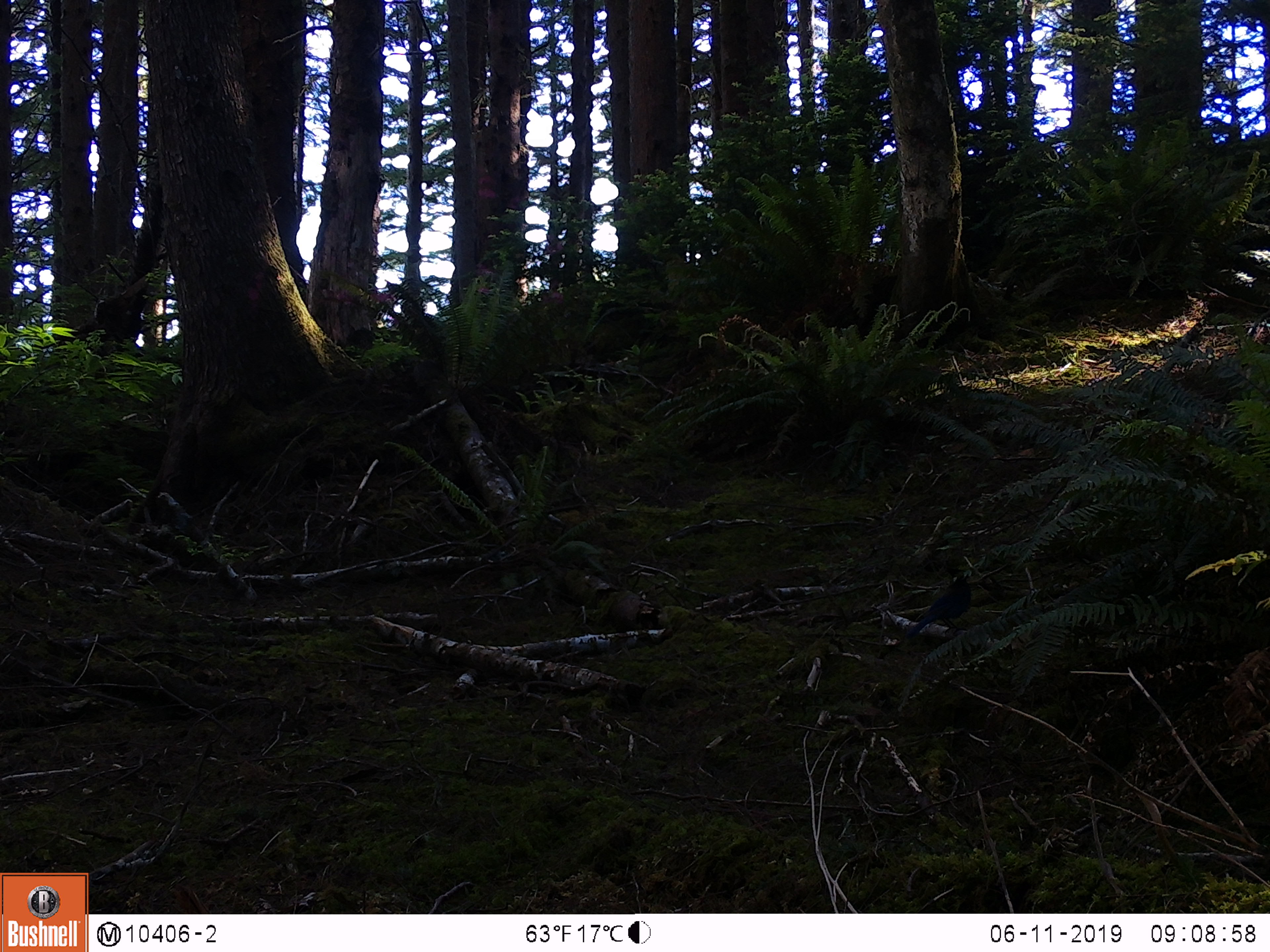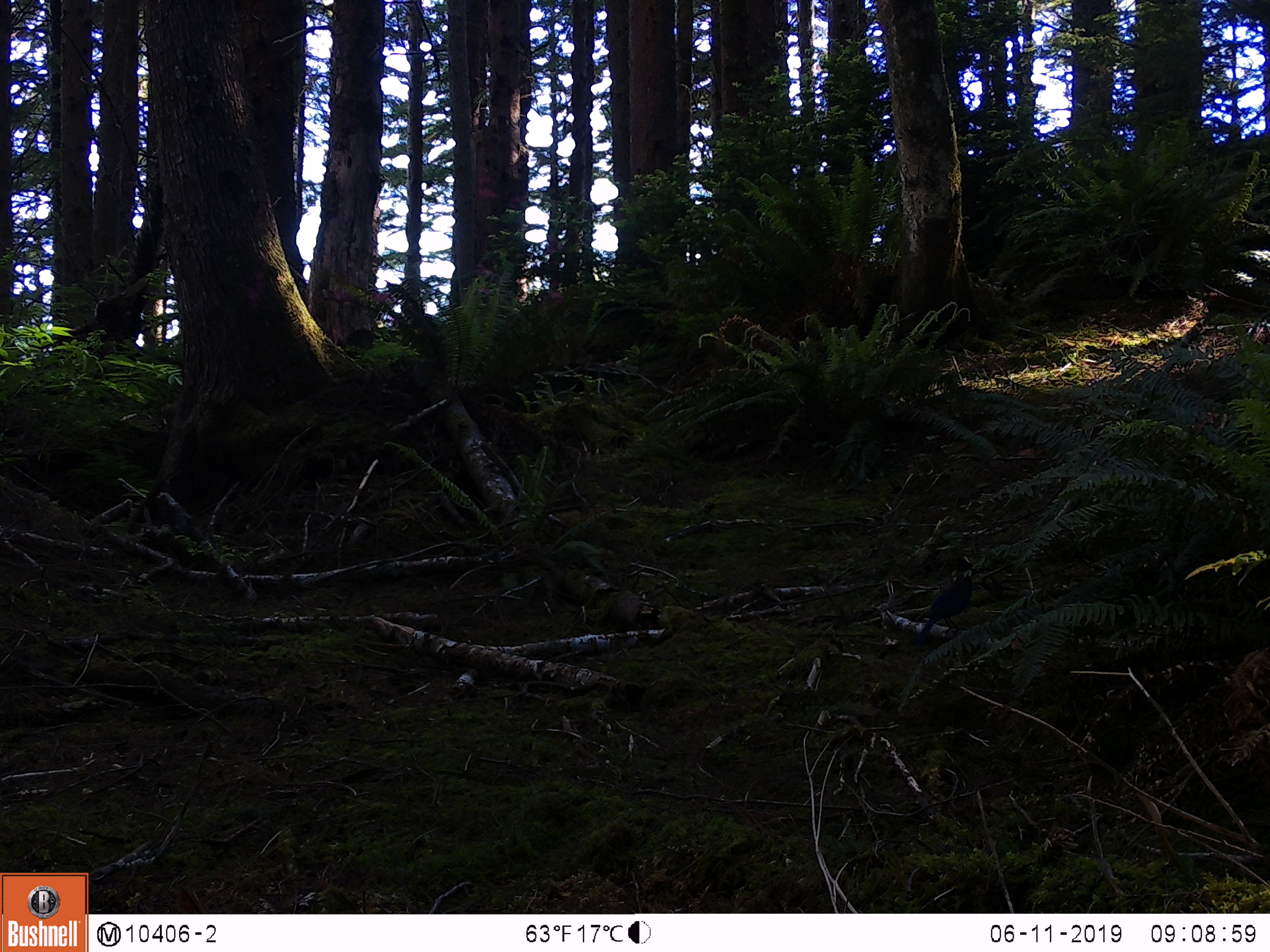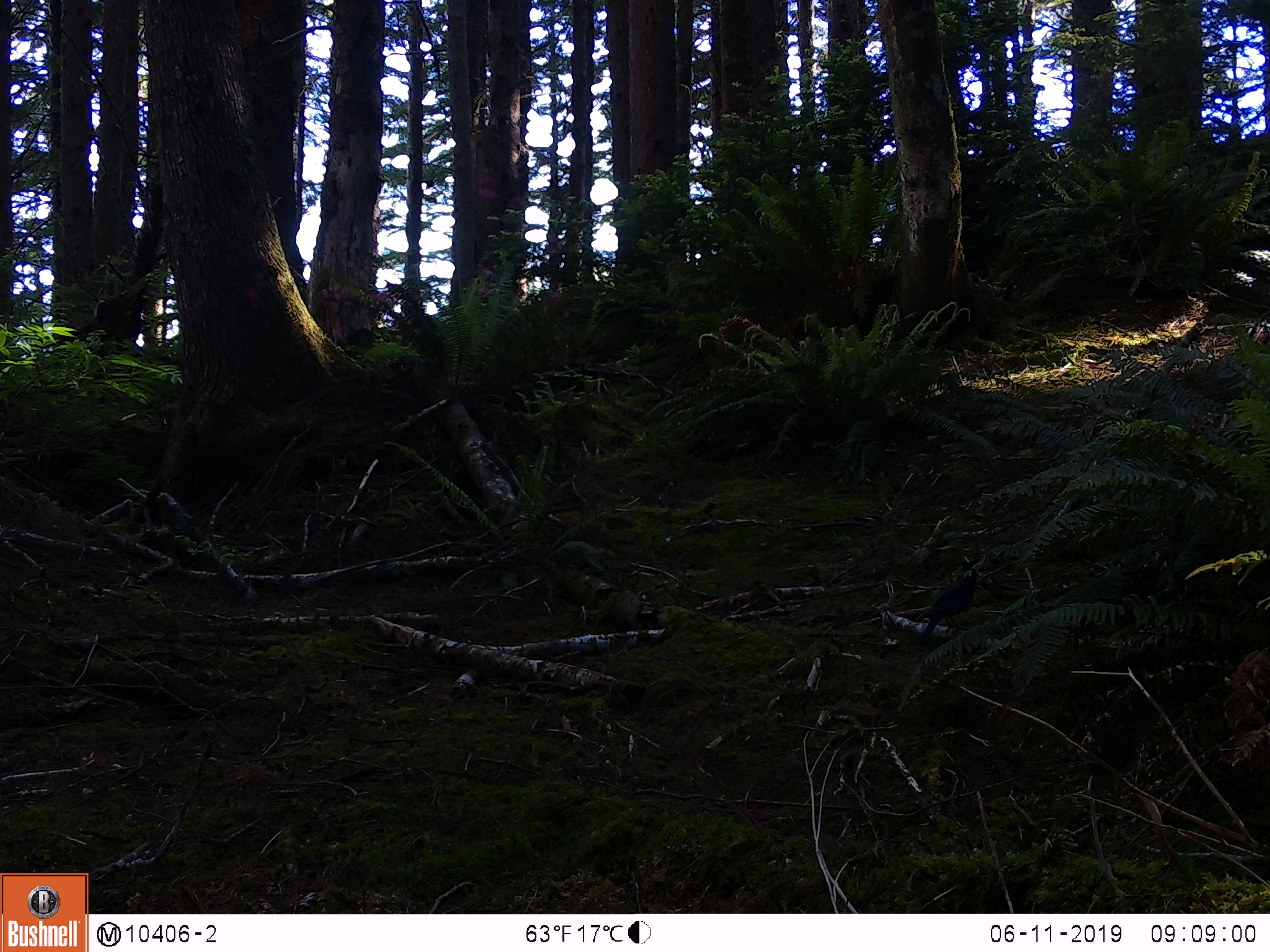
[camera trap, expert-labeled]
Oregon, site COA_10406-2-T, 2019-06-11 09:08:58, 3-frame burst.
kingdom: Animalia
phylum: Chordata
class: Aves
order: Passeriformes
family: Corvidae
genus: Cyanocitta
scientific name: Cyanocitta stelleri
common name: steller's jay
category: stellers jay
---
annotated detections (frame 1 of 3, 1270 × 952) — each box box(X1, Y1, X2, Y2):
stellers jay: box(891, 567, 976, 650)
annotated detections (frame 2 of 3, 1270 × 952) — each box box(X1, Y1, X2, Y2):
stellers jay: box(911, 566, 979, 647)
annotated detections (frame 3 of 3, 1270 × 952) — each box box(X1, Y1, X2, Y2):
stellers jay: box(919, 566, 981, 642)